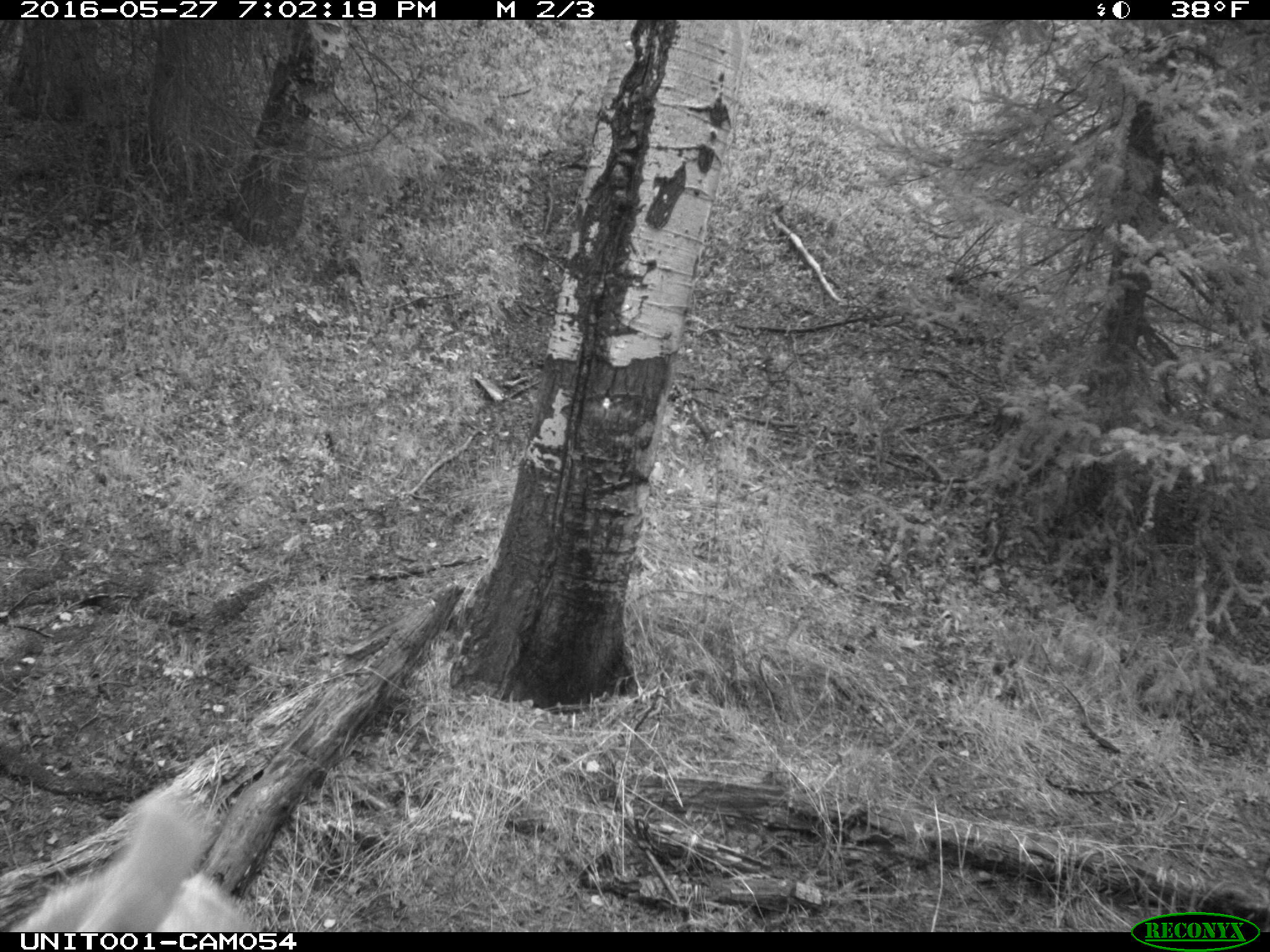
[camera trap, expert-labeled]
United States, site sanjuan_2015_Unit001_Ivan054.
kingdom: Animalia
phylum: Chordata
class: Mammalia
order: Artiodactyla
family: Cervidae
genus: Cervus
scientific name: Cervus elaphus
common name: red deer